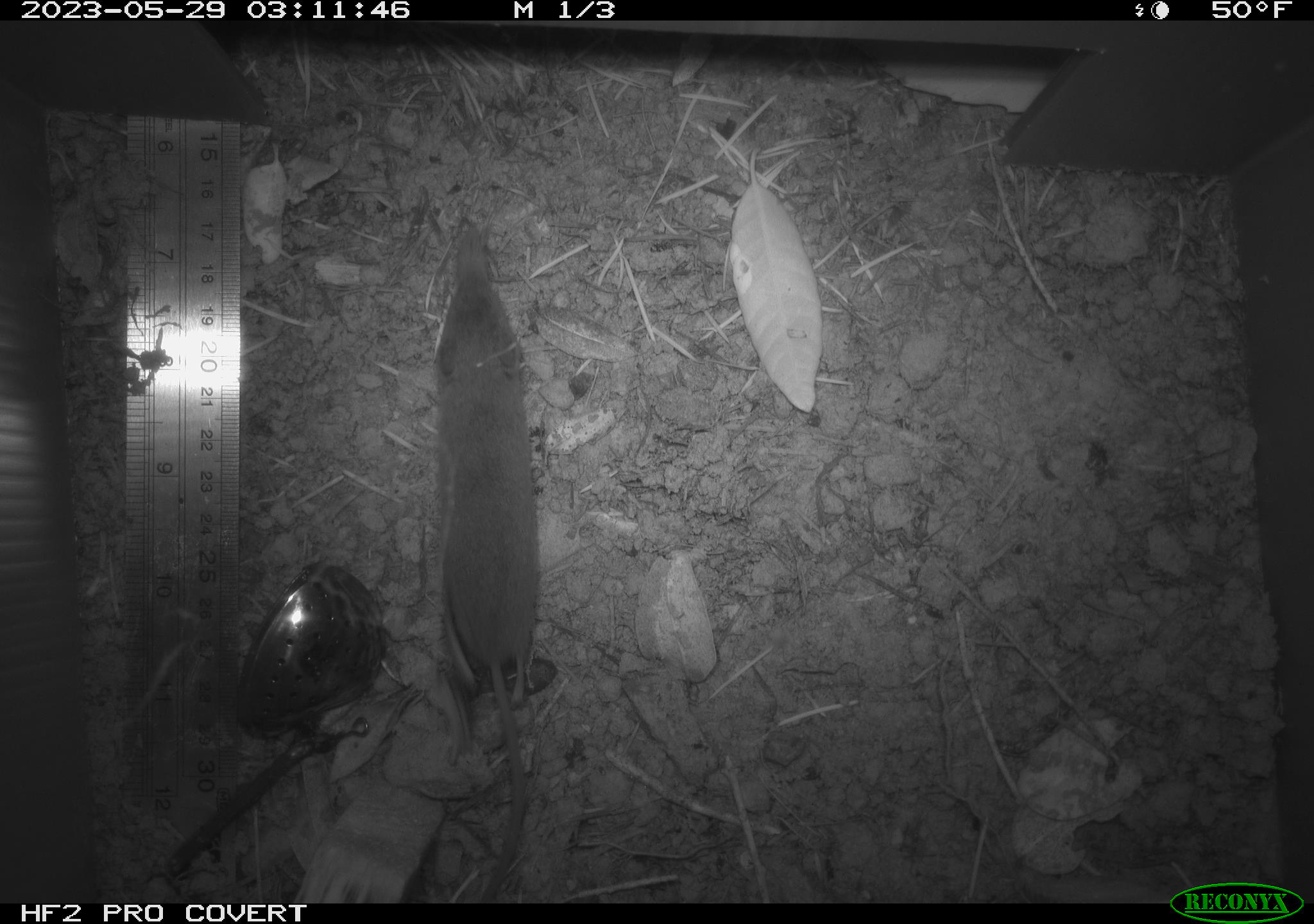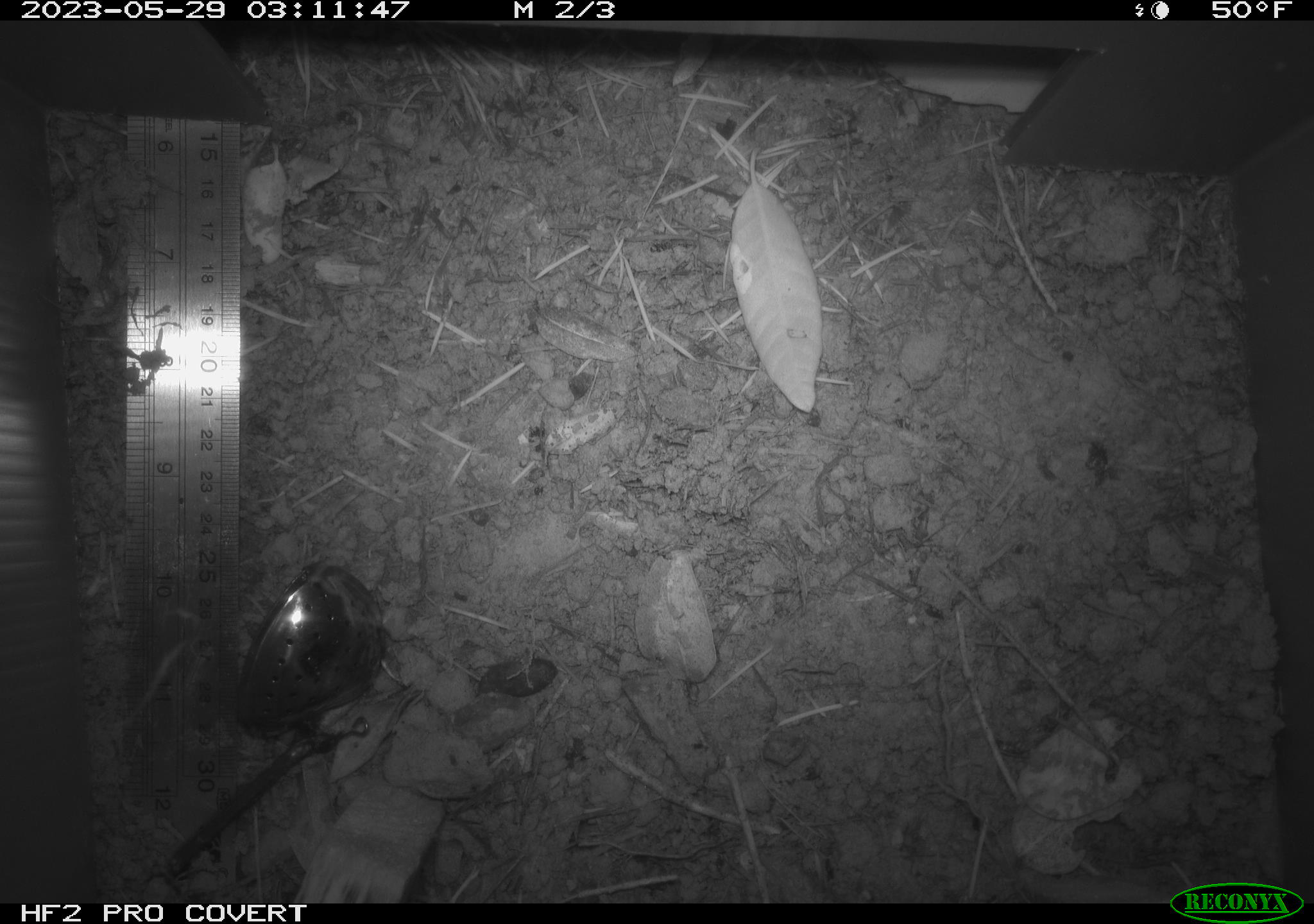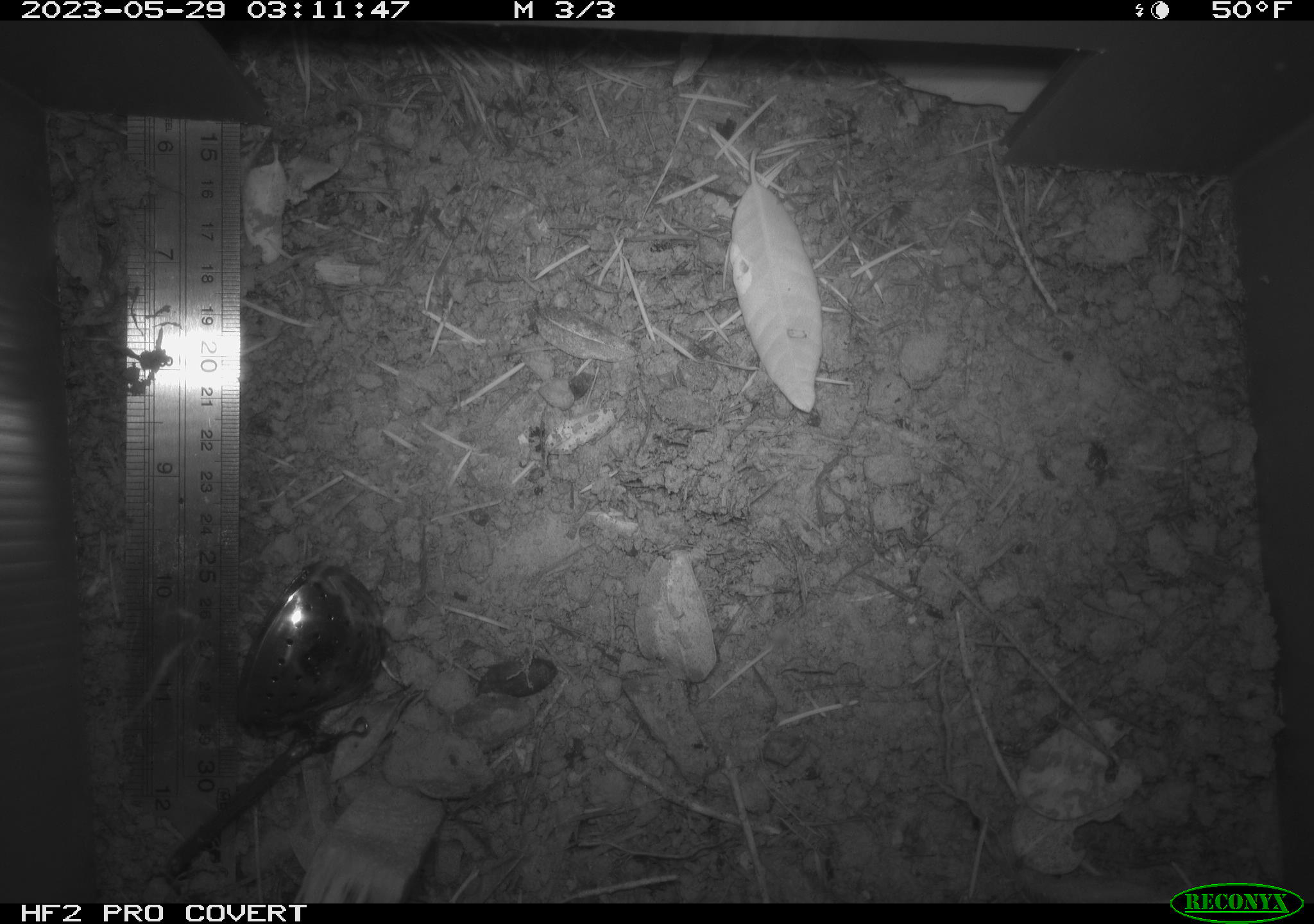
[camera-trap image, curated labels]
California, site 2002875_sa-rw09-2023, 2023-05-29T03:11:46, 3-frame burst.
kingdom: Animalia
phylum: Chordata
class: Mammalia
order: Eulipotyphla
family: Soricidae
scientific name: Soricidae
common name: shrews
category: soricidae family